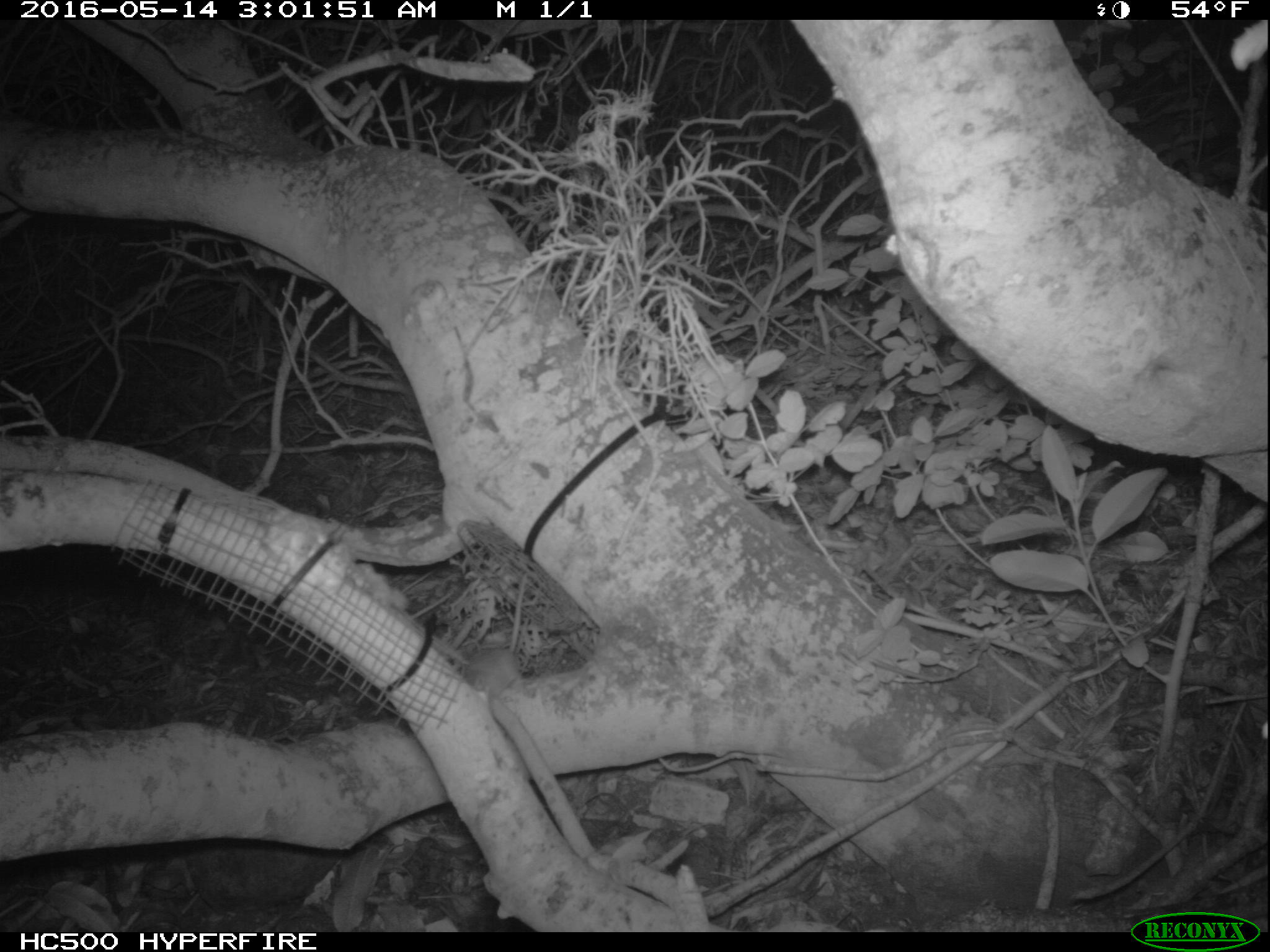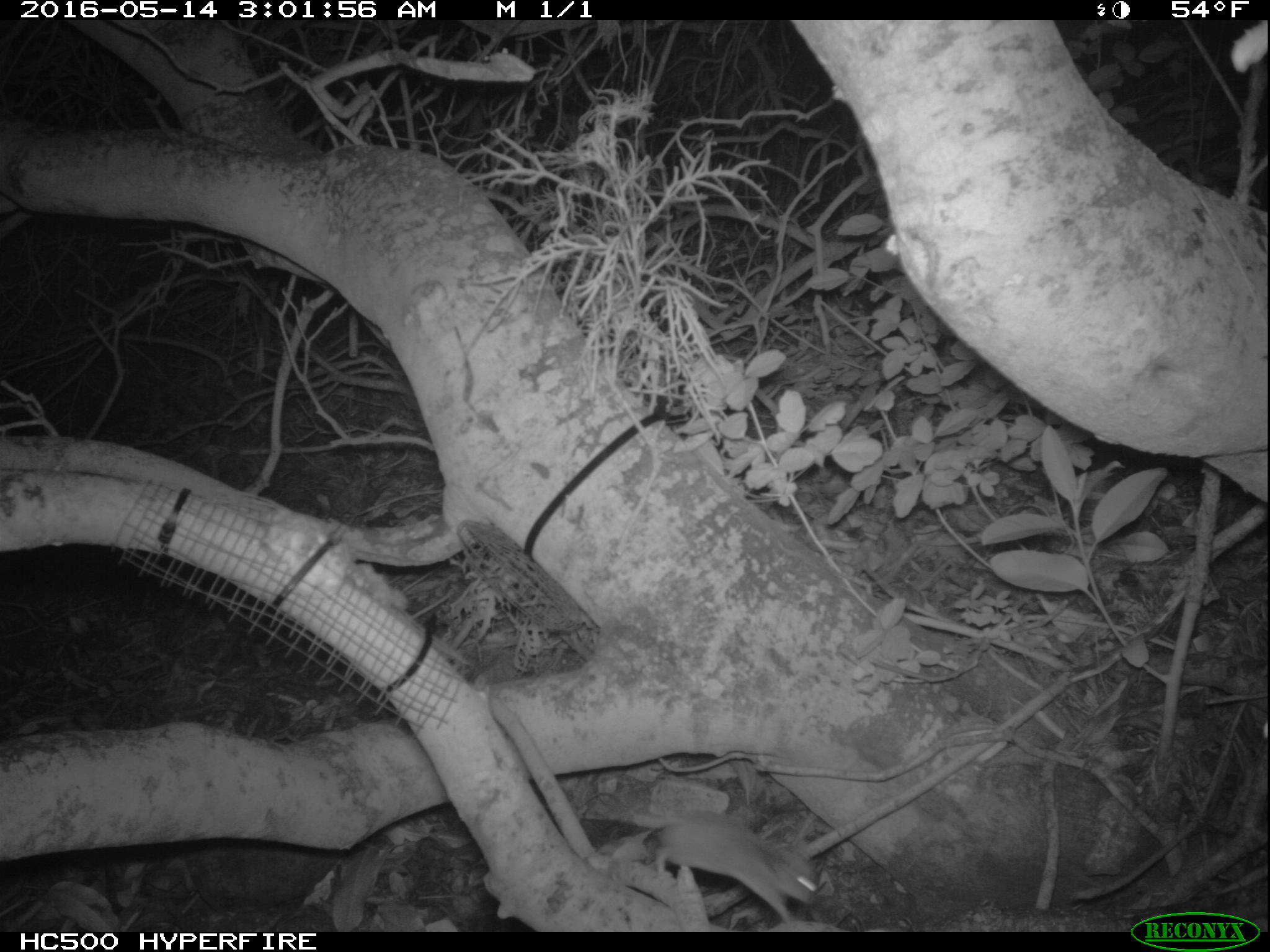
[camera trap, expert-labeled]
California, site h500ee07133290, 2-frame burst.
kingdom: Animalia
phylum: Chordata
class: Mammalia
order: Rodentia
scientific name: Rodentia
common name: rodent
Rodent (Rodentia).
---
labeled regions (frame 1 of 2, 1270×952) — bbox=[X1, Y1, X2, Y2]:
rodent: bbox=[464, 573, 529, 699]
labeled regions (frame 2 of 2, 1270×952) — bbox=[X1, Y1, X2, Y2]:
rodent: bbox=[645, 811, 820, 923]